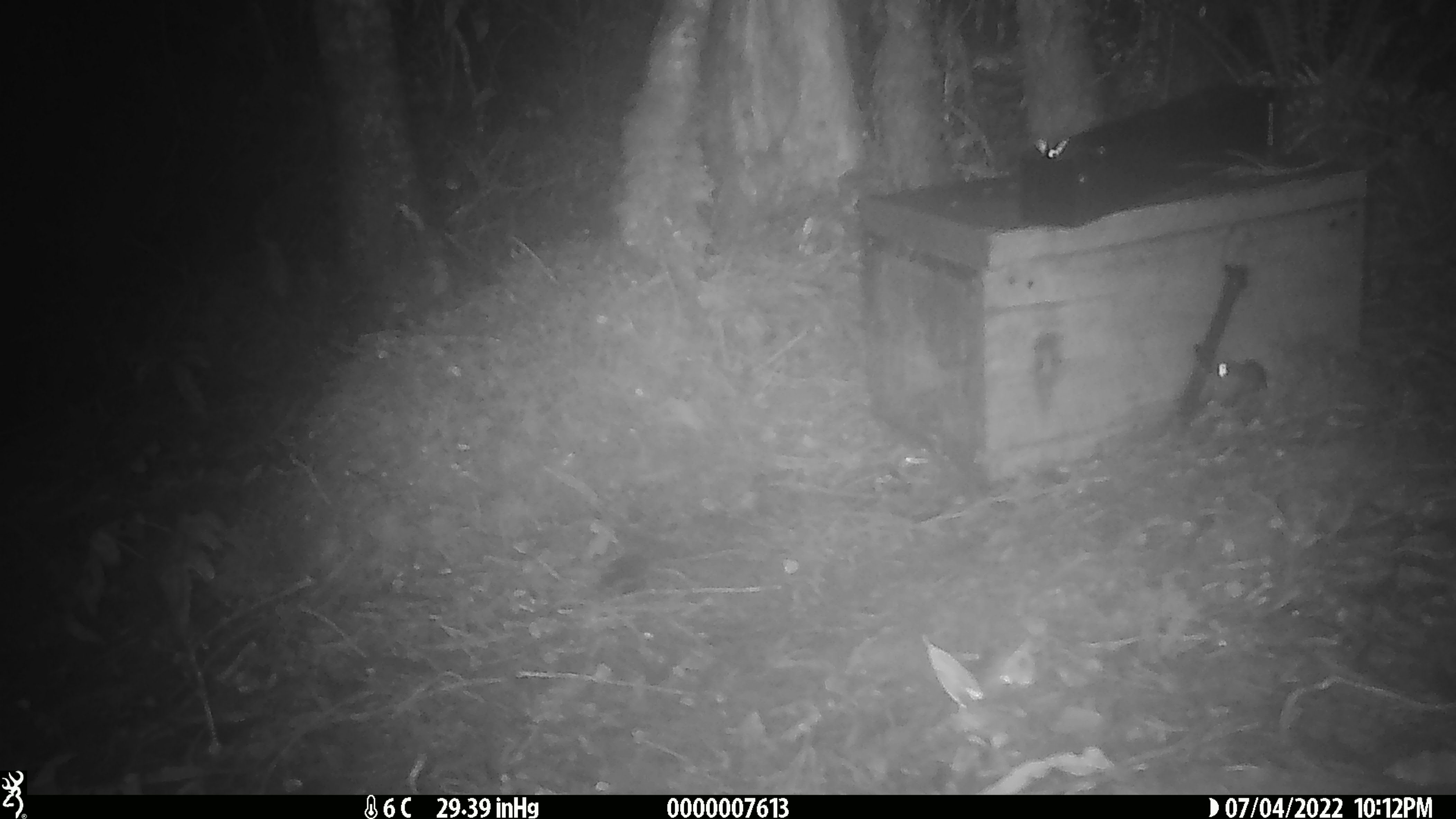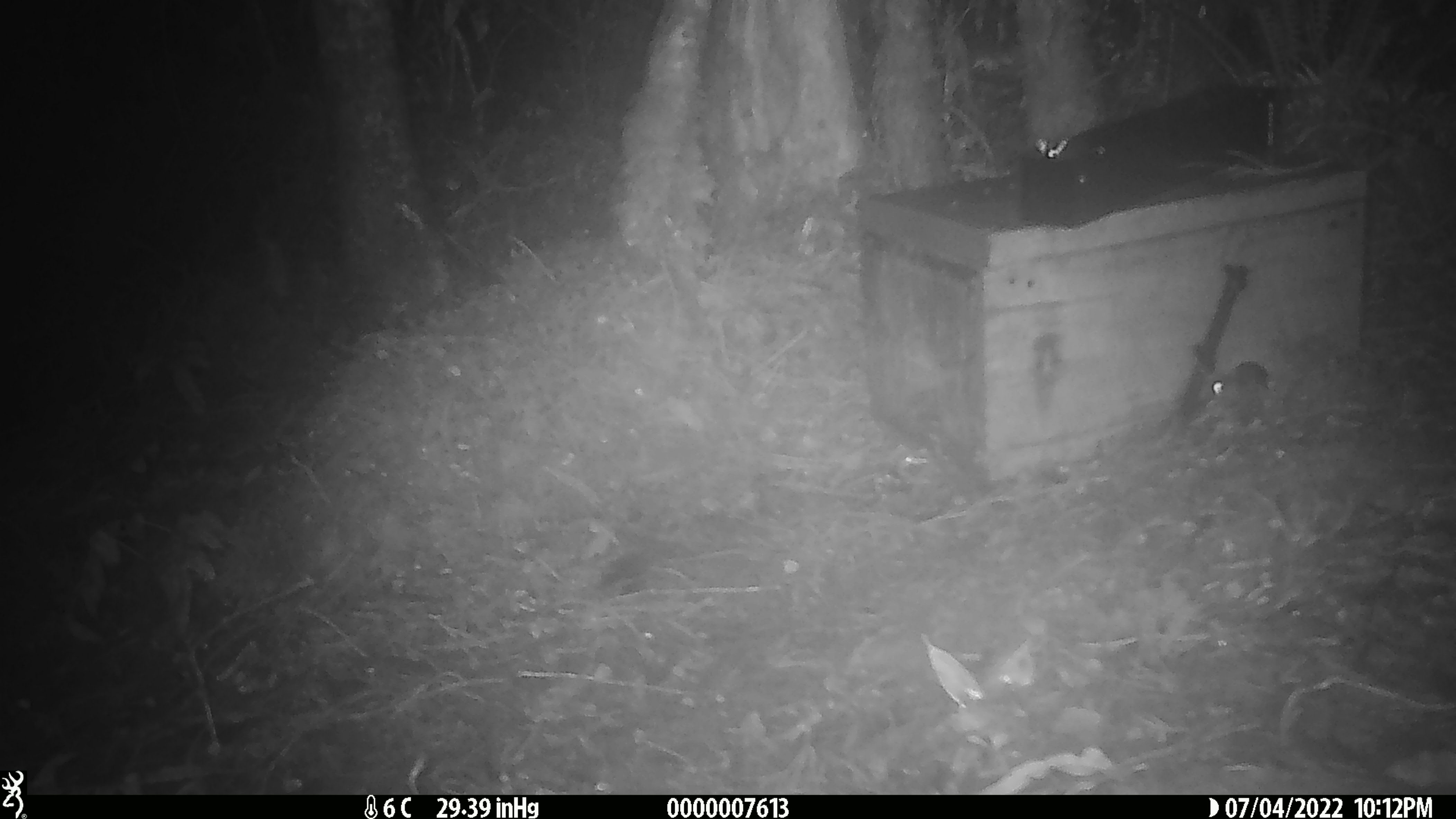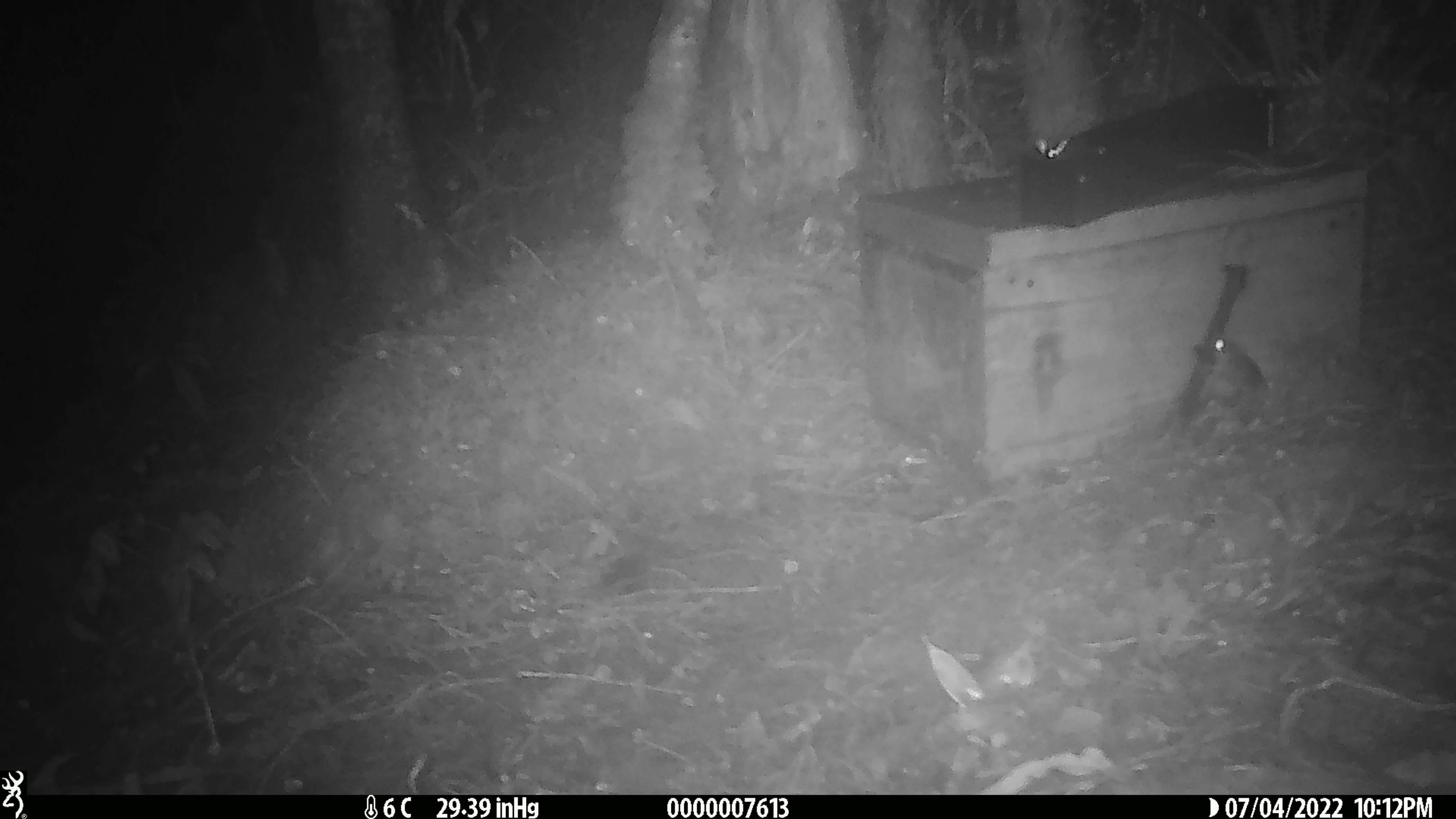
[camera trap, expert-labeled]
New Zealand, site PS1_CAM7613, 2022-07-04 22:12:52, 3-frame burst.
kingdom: Animalia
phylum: Chordata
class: Mammalia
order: Rodentia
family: Muridae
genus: Mus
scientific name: Mus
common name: mouse